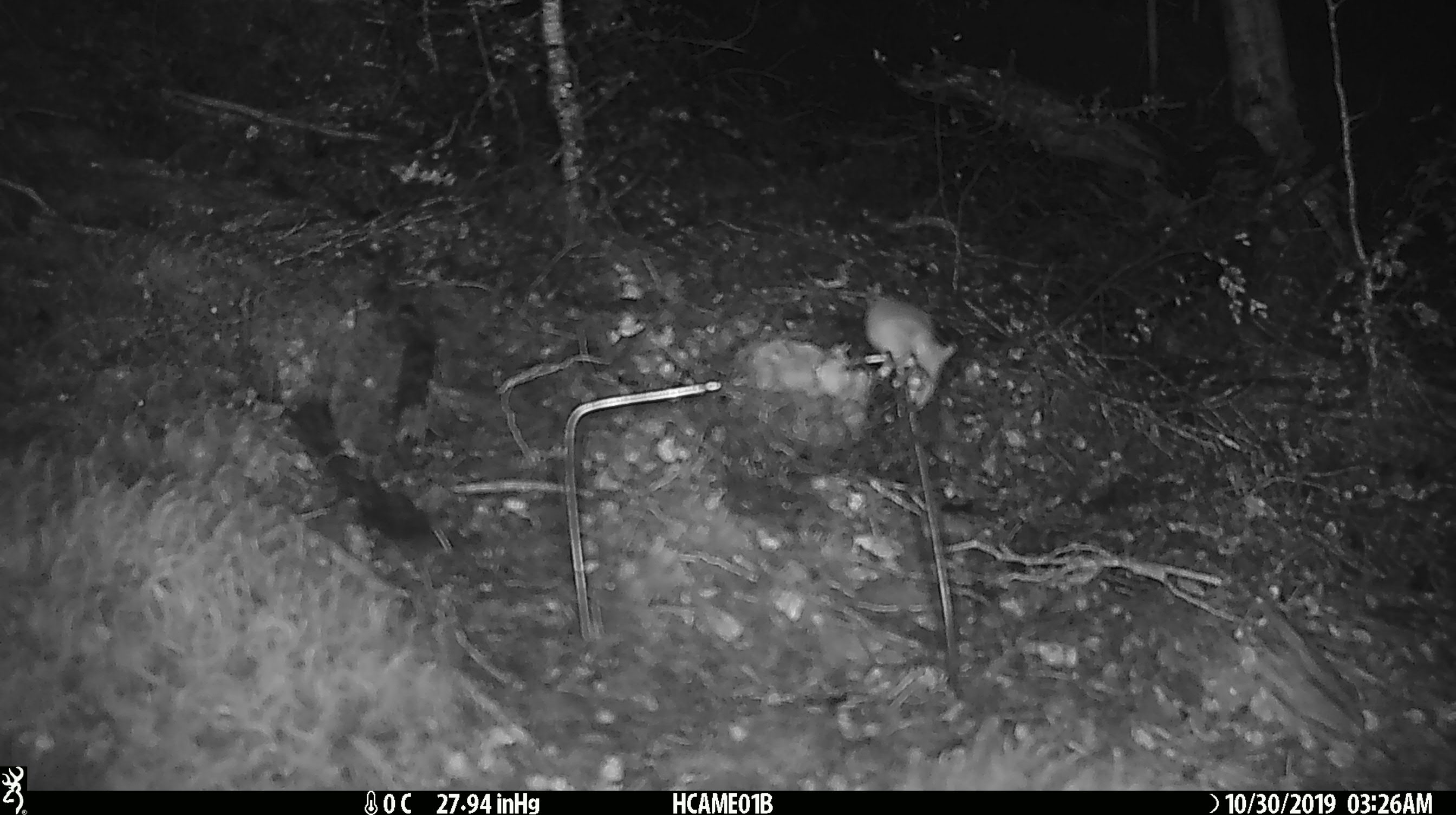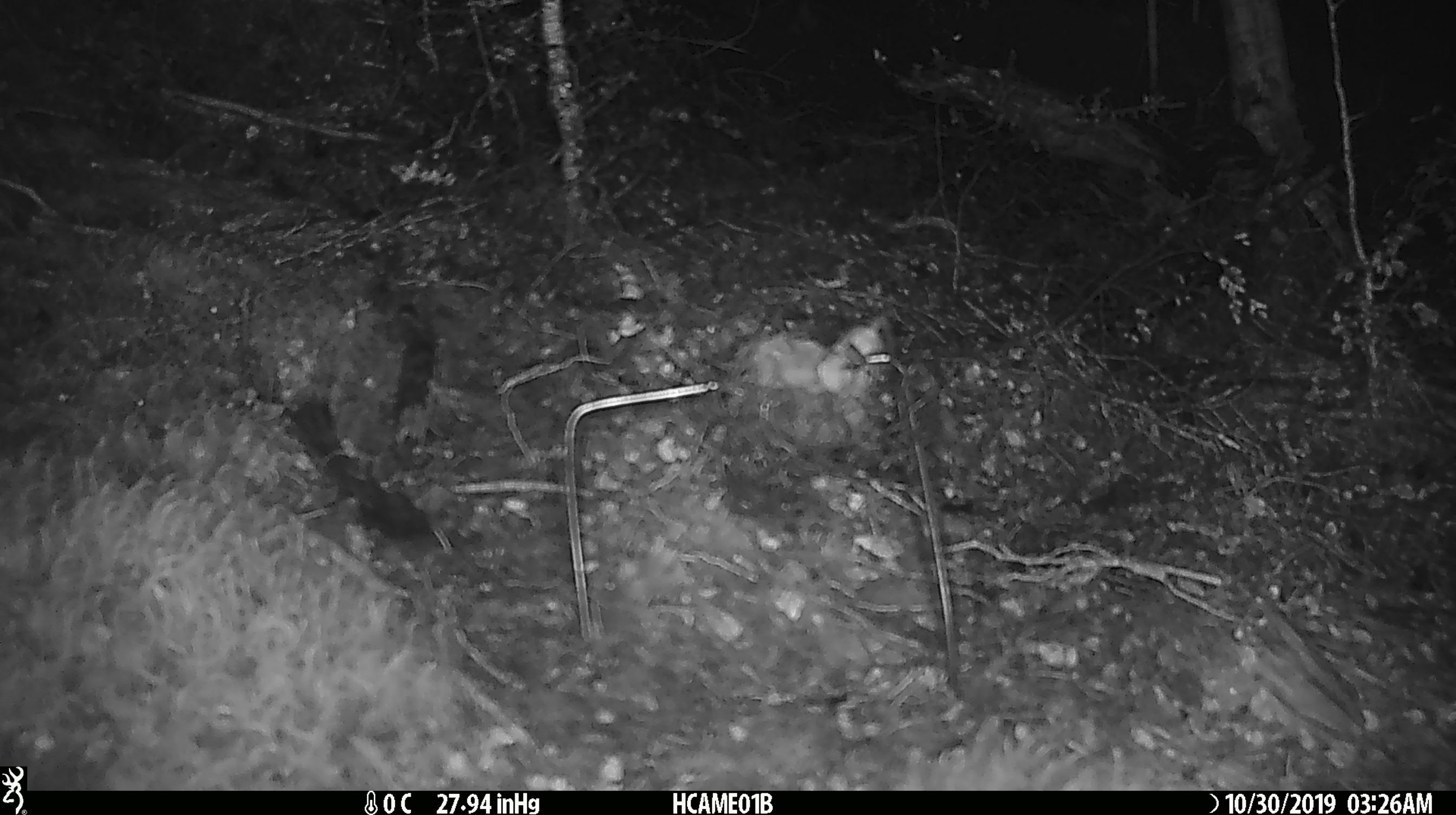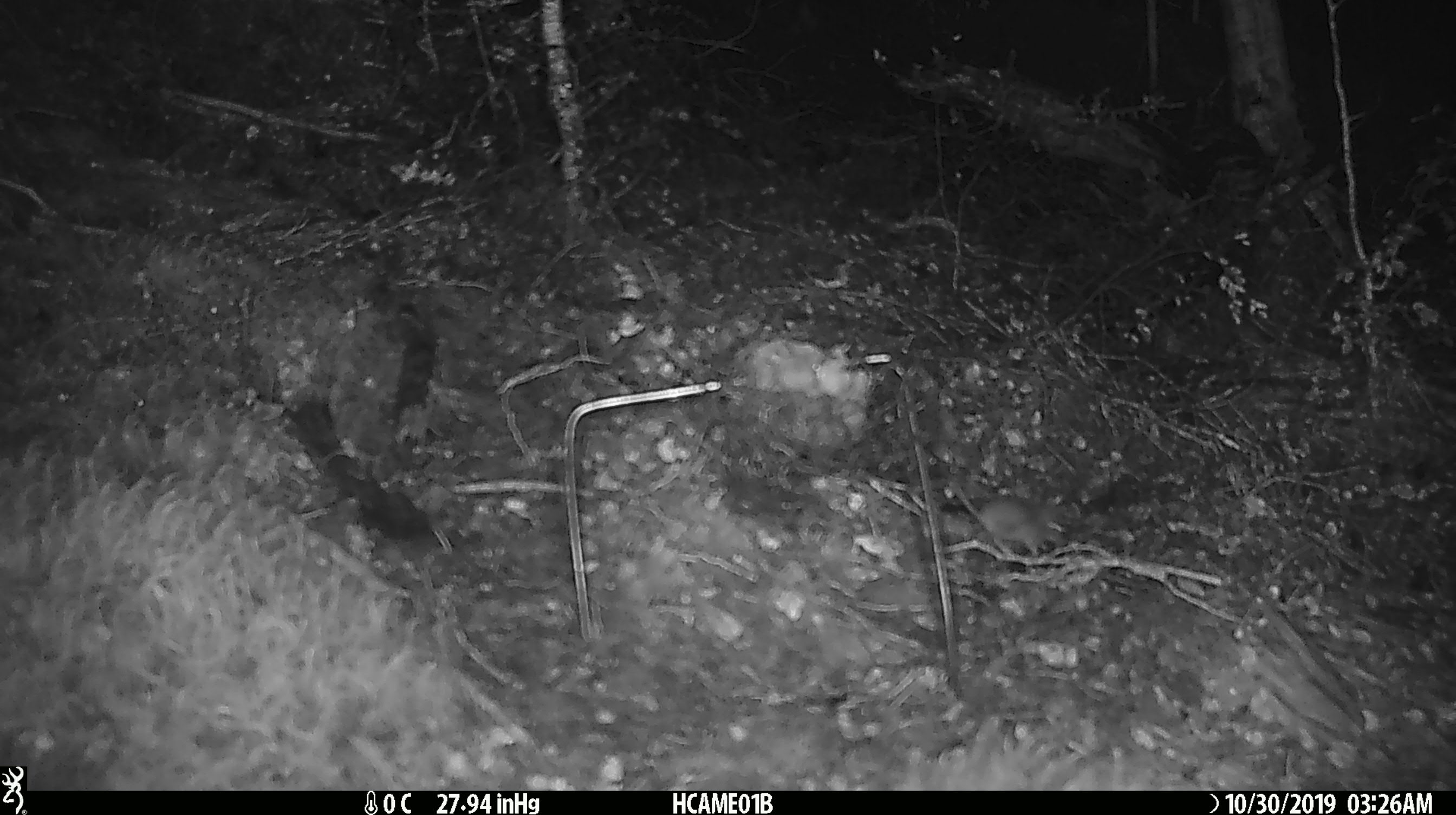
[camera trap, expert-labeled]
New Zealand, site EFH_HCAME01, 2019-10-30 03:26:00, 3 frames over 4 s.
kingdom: Animalia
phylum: Chordata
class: Mammalia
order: Rodentia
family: Muridae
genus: Mus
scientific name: Mus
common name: mouse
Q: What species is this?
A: Mouse (Mus).